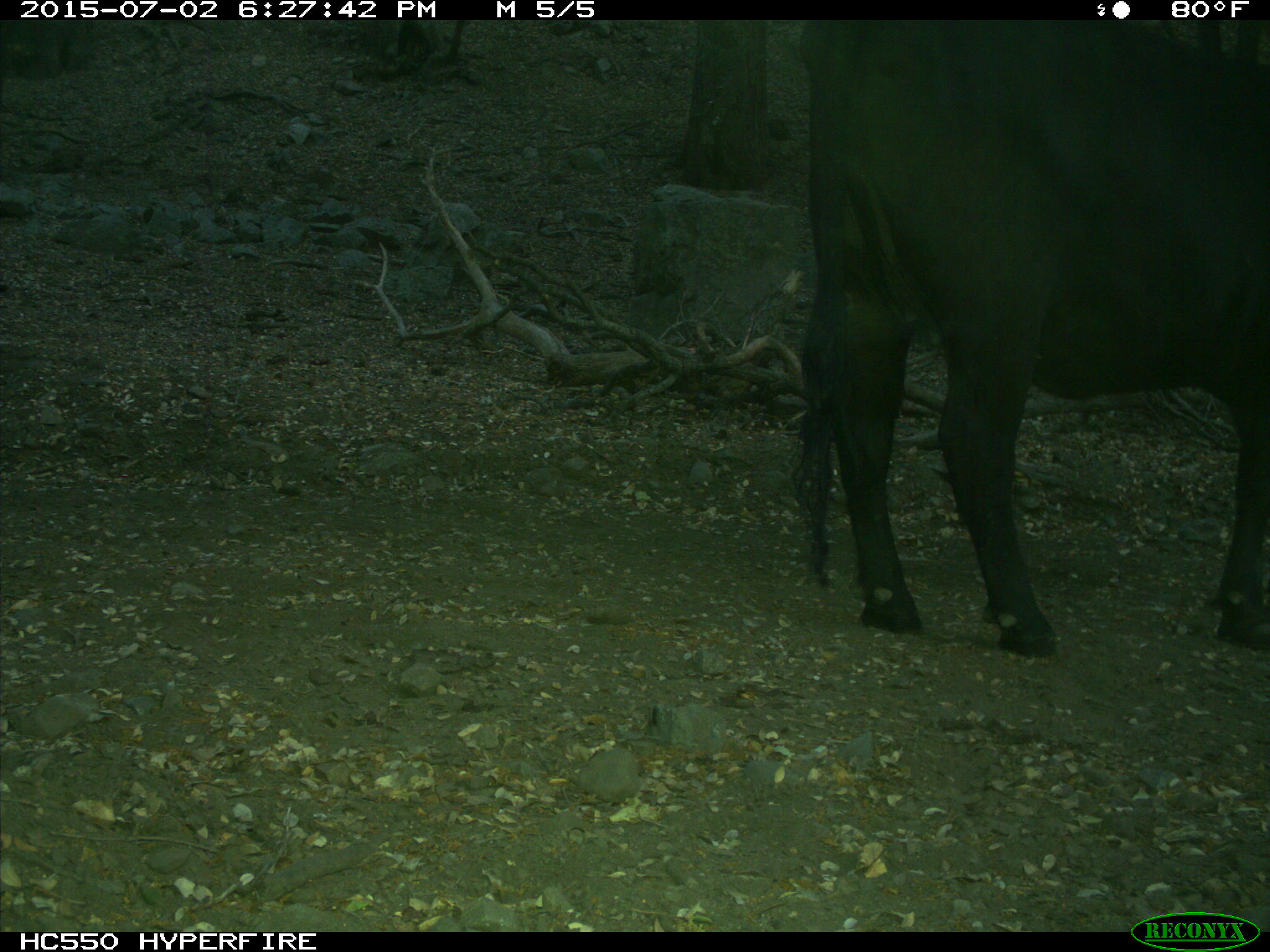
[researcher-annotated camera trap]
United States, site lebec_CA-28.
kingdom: Animalia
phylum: Chordata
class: Mammalia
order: Artiodactyla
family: Bovidae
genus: Bos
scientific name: Bos taurus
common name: domestic cow